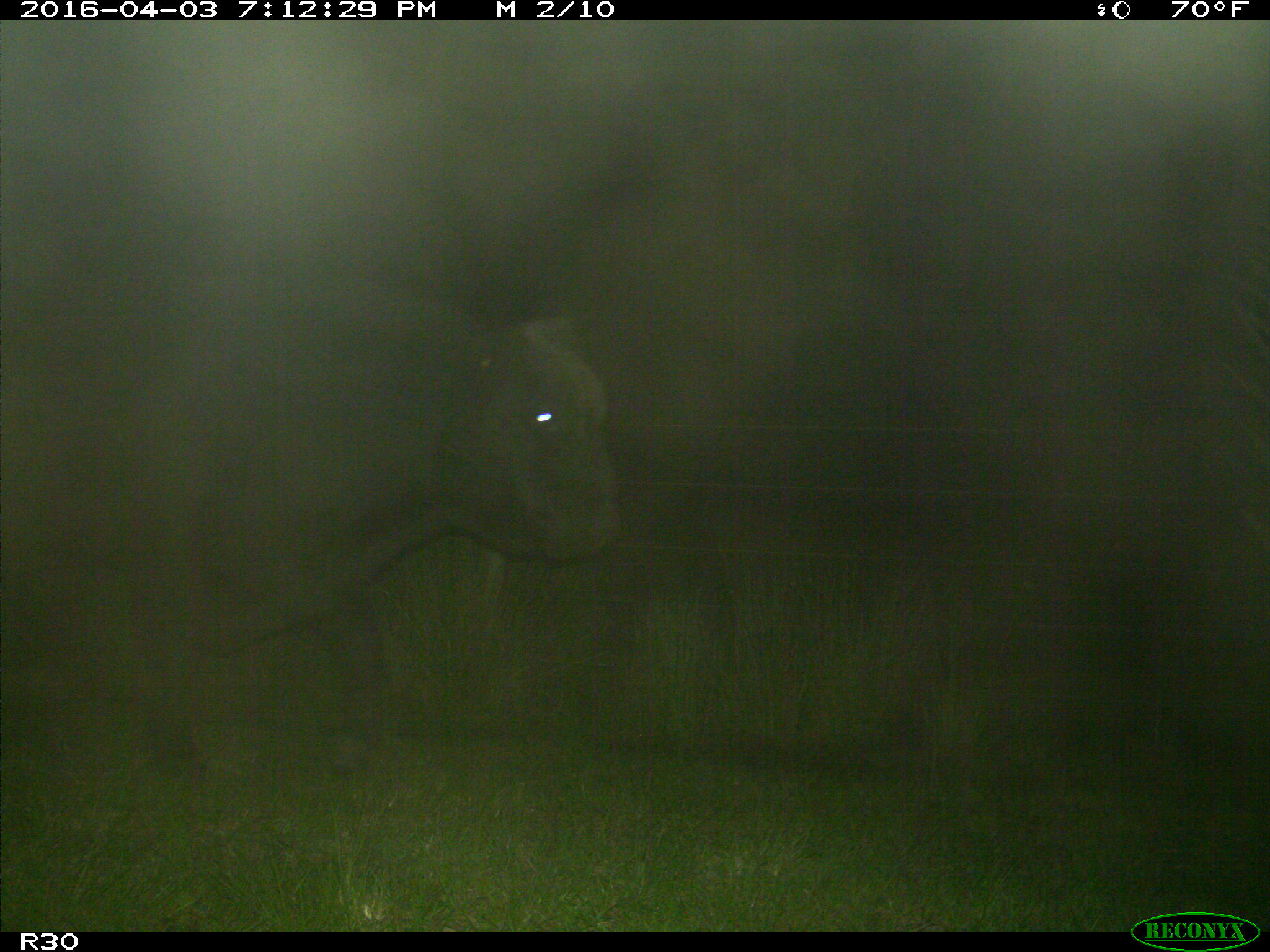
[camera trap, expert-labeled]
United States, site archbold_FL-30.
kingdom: Animalia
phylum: Chordata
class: Mammalia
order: Artiodactyla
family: Bovidae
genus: Bos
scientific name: Bos taurus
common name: domestic cow